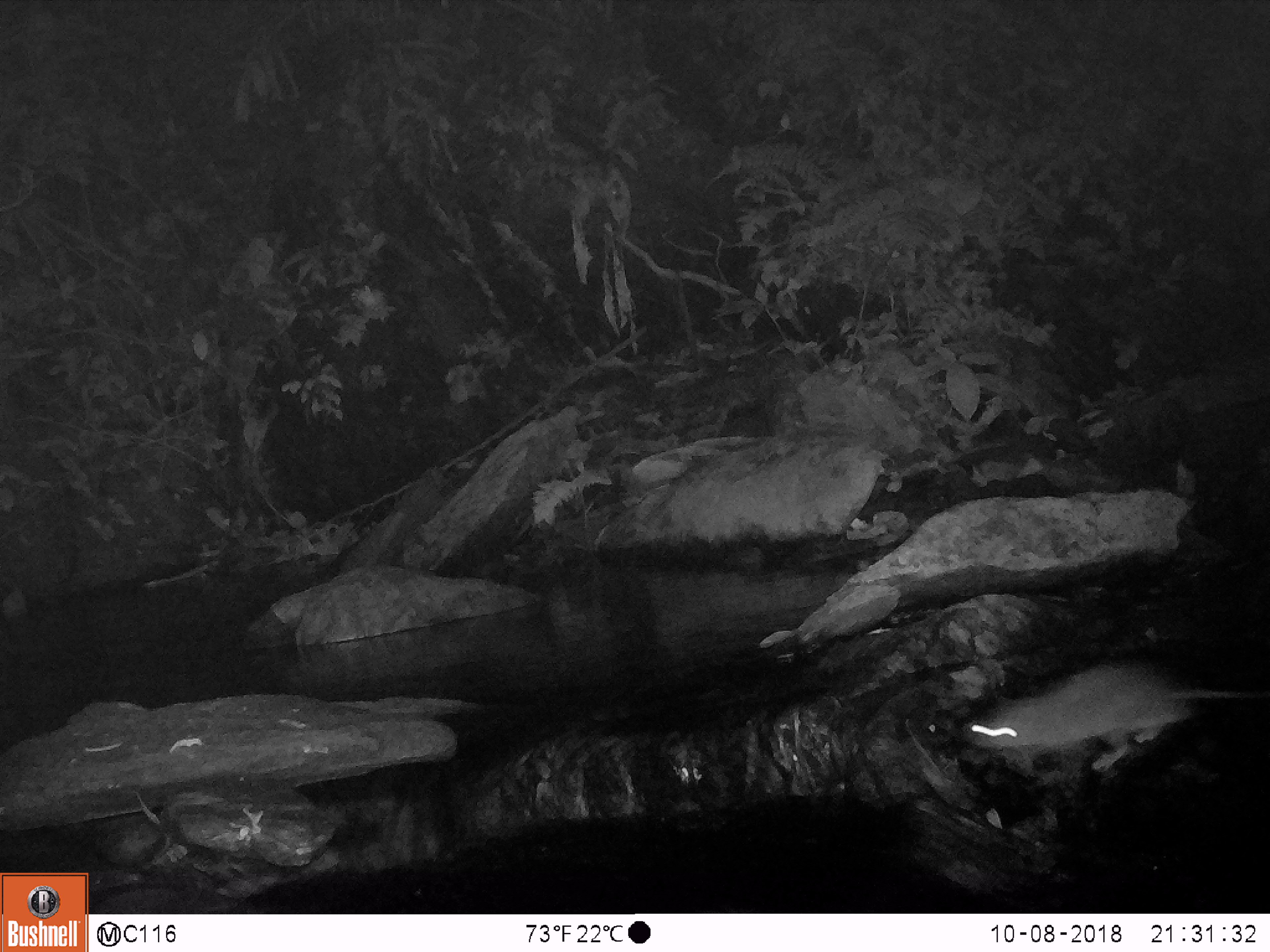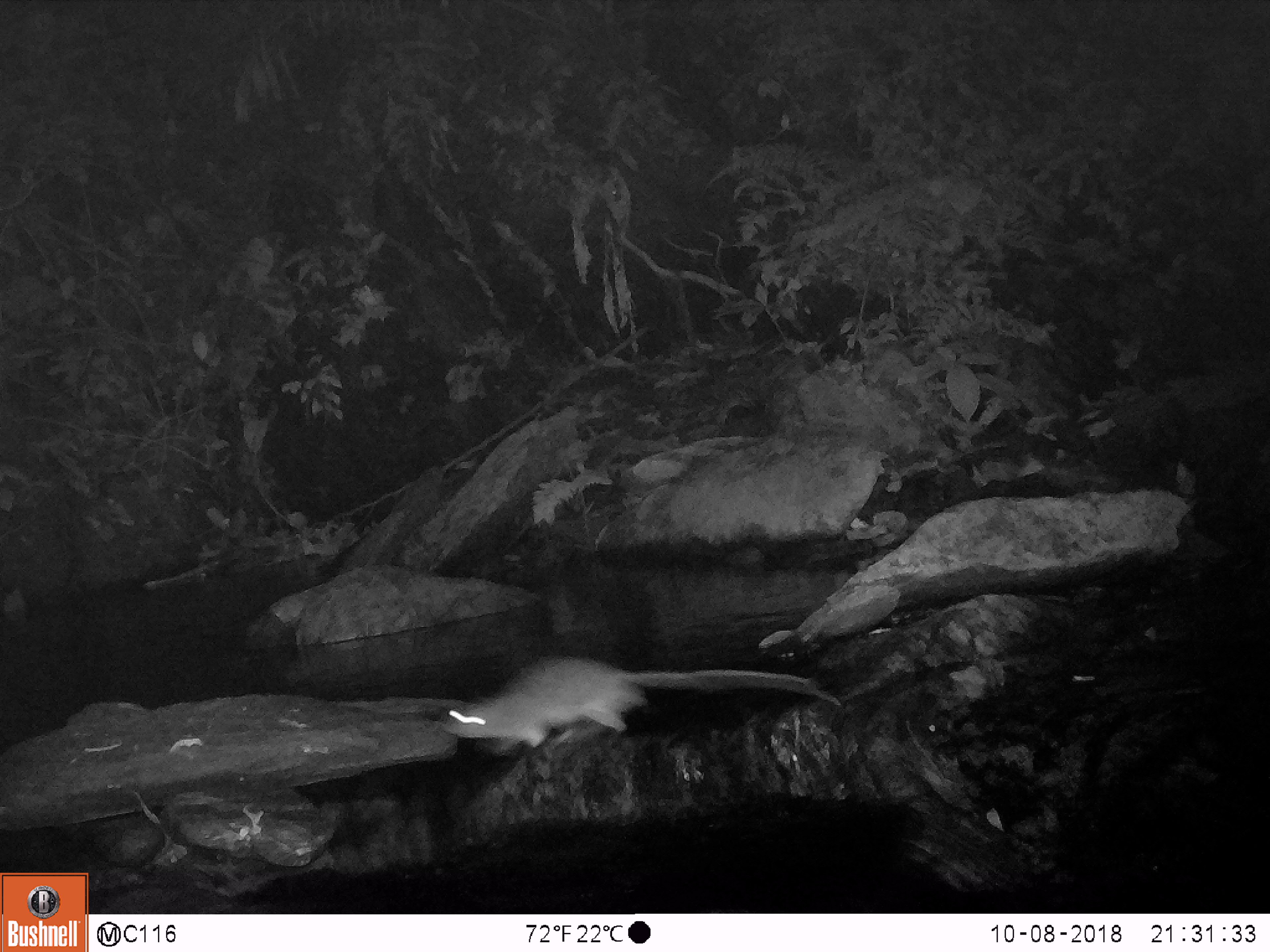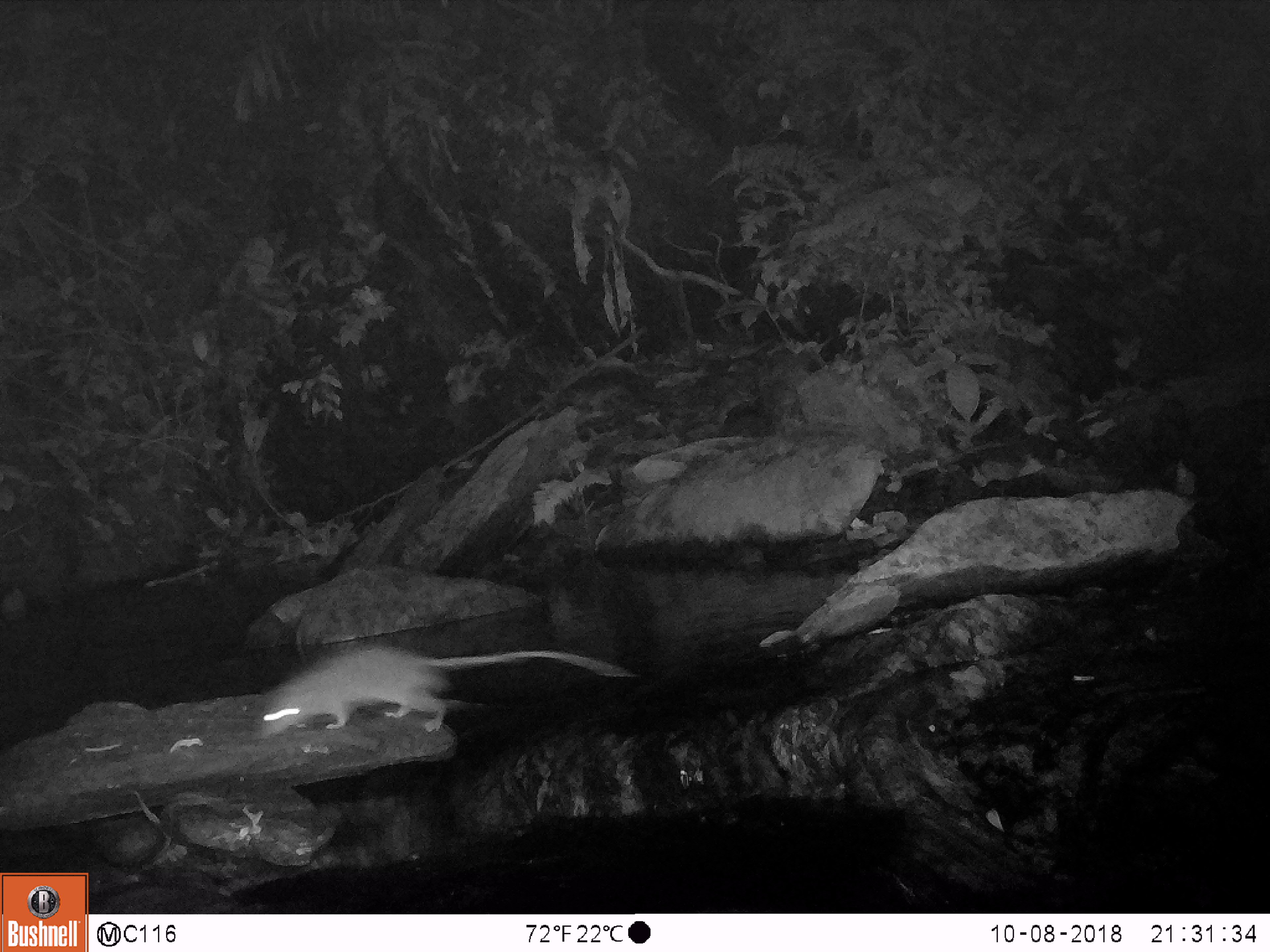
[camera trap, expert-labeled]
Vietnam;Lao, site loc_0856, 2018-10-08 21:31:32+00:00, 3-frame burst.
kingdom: Animalia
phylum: Chordata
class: Mammalia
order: Rodentia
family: Muridae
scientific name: Muridae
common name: old-world mice and rats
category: unidentified murid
Unidentified murid (old-world mice and rats) (Muridae). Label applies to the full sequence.